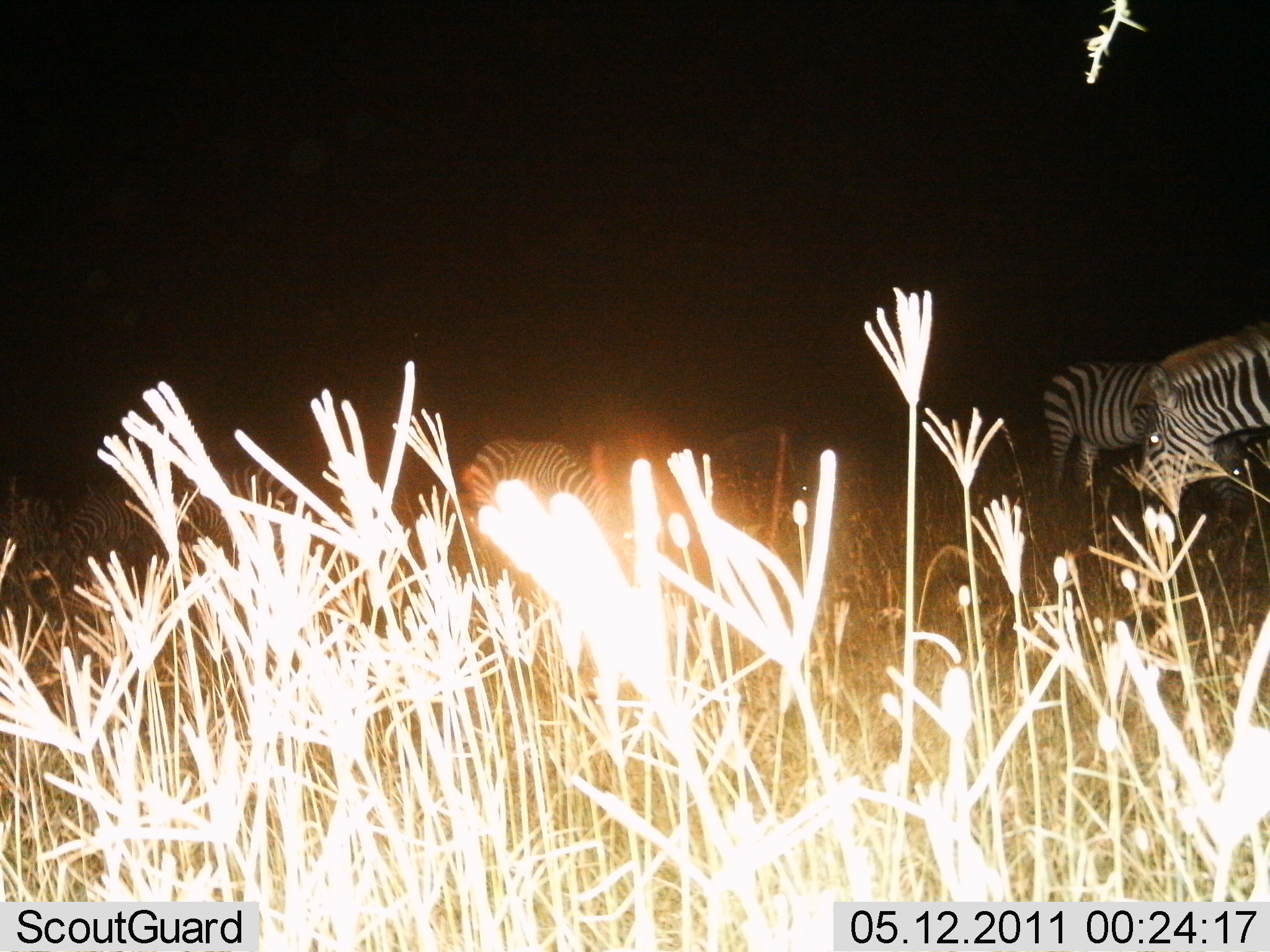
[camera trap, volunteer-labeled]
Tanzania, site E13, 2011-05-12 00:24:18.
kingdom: Animalia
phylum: Chordata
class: Mammalia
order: Perissodactyla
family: Equidae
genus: Equus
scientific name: Equus quagga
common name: plains zebra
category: zebra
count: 3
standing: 60%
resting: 0%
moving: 0%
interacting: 0%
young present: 10%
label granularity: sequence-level